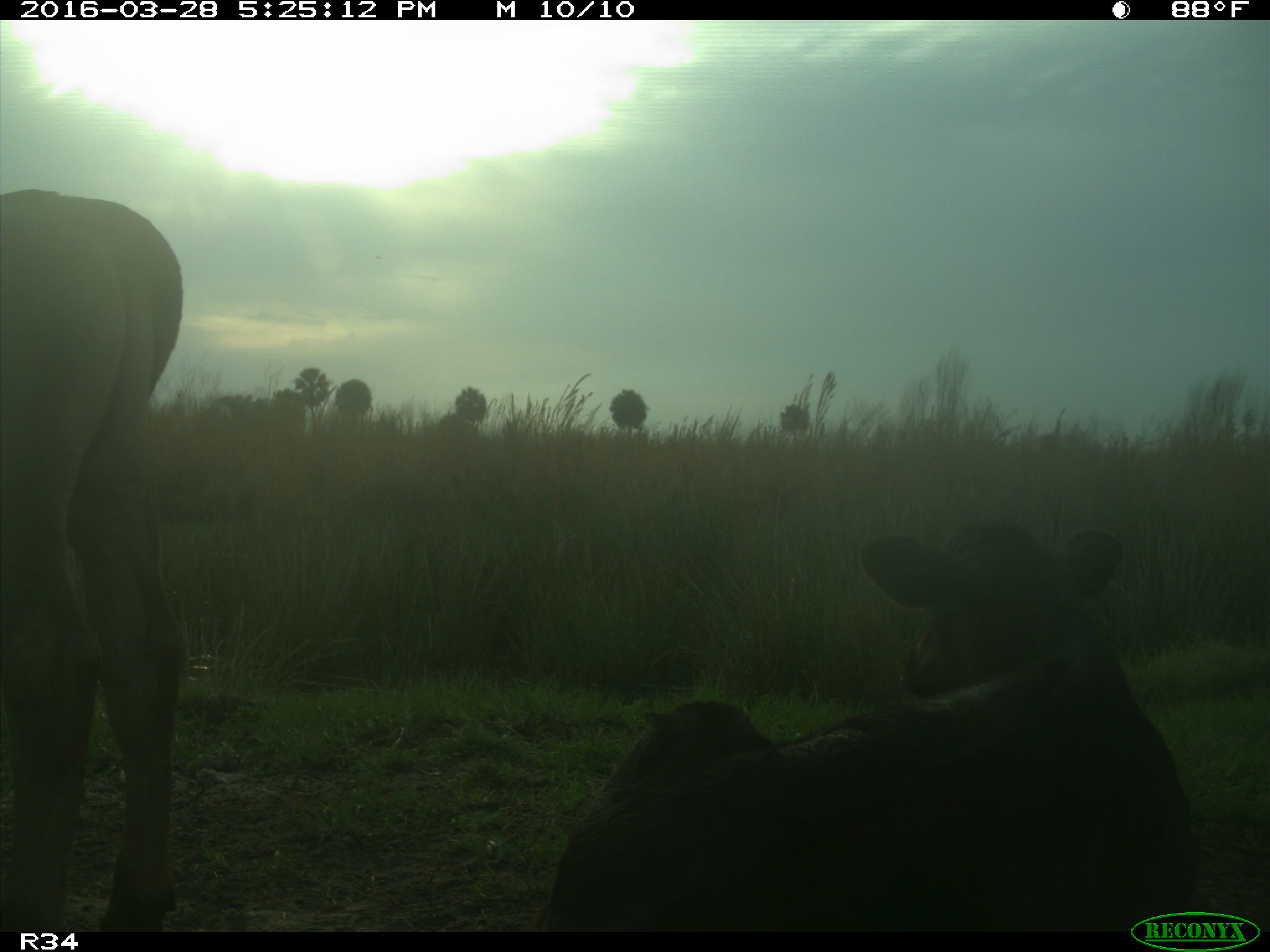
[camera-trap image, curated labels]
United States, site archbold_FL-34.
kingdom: Animalia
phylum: Chordata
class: Mammalia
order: Artiodactyla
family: Bovidae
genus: Bos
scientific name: Bos taurus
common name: domestic cow